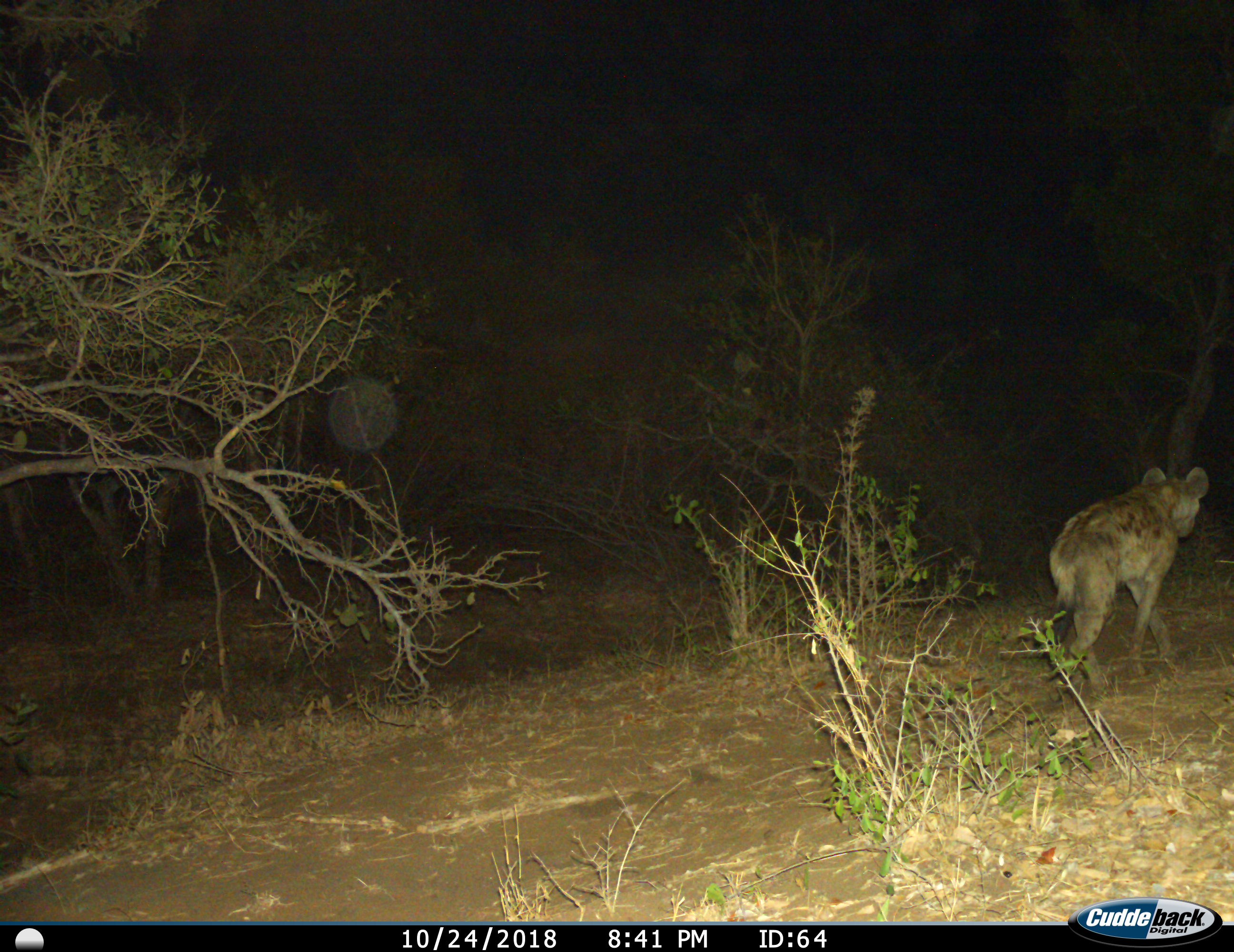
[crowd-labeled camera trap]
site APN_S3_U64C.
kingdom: Animalia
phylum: Chordata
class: Mammalia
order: Carnivora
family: Hyaenidae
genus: Crocuta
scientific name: Crocuta crocuta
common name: spotted hyena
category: hyenaspotted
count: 1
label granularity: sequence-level